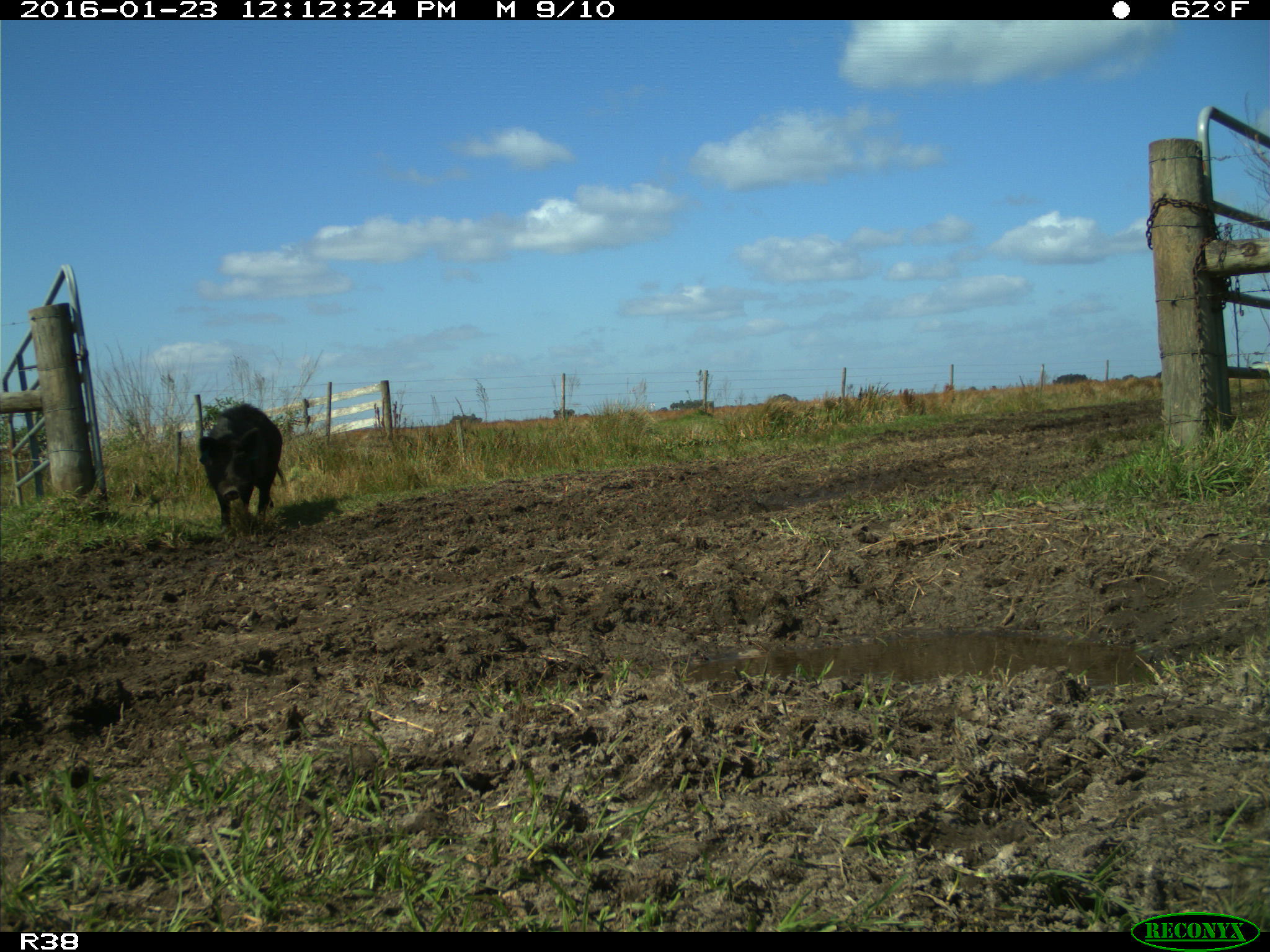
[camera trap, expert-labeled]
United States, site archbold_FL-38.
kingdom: Animalia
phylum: Chordata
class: Mammalia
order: Artiodactyla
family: Suidae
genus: Sus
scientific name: Sus scrofa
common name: wild boar